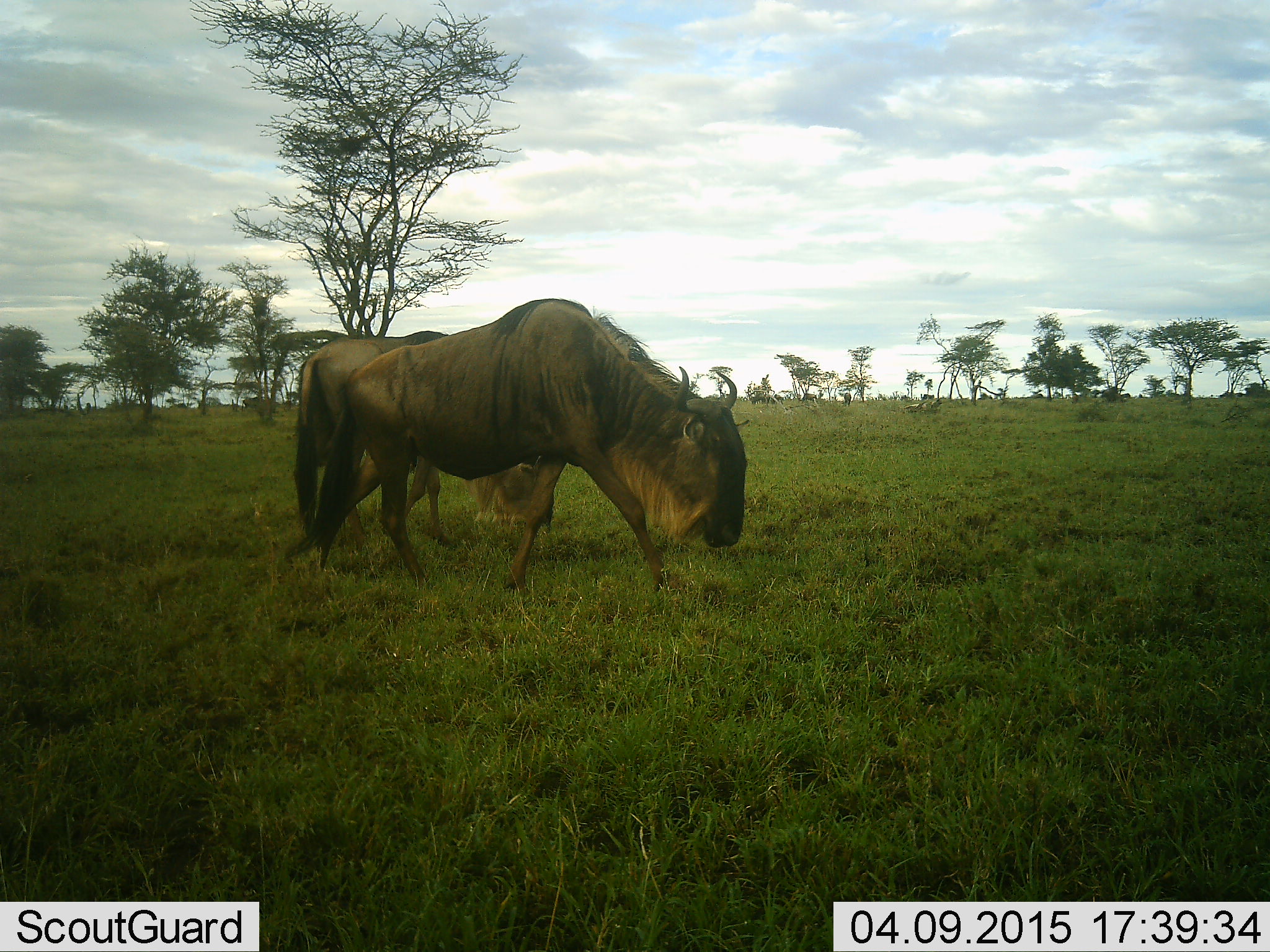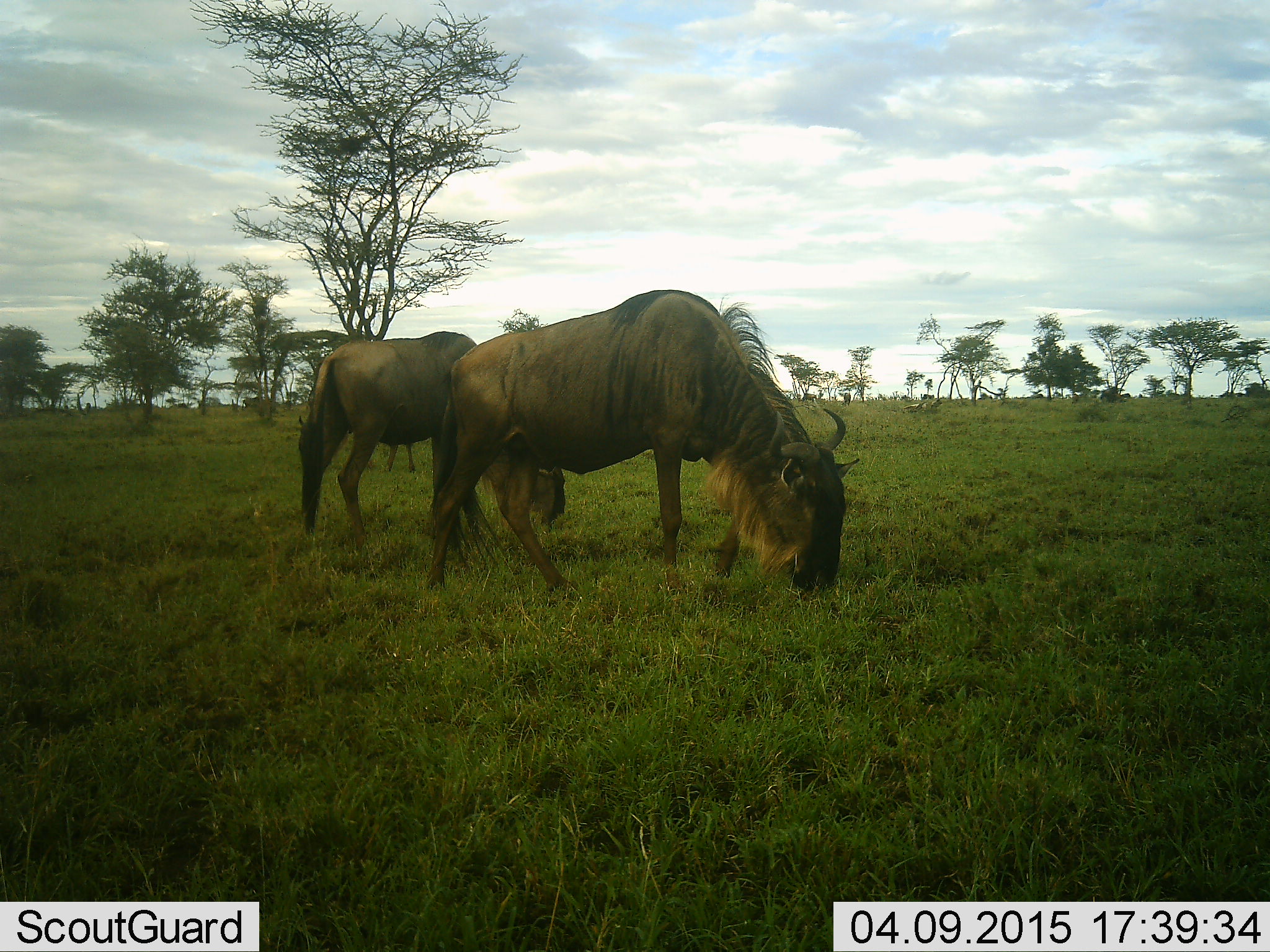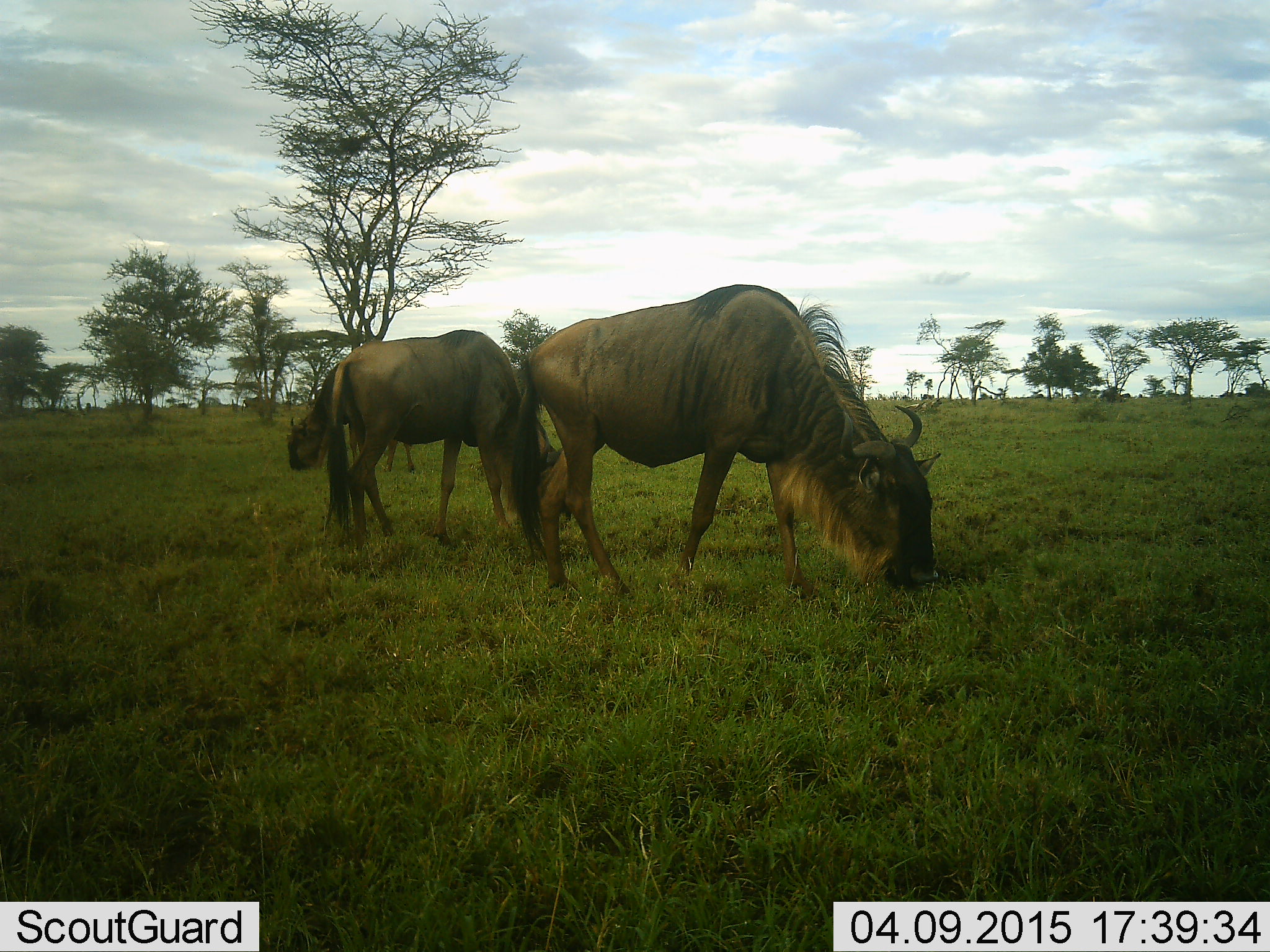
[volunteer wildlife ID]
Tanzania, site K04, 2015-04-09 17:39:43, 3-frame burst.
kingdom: Animalia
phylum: Chordata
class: Mammalia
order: Artiodactyla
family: Bovidae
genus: Connochaetes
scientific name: Connochaetes taurinus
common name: blue wildebeest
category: wildebeest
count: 3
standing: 20%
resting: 0%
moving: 70%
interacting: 0%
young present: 0%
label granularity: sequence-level